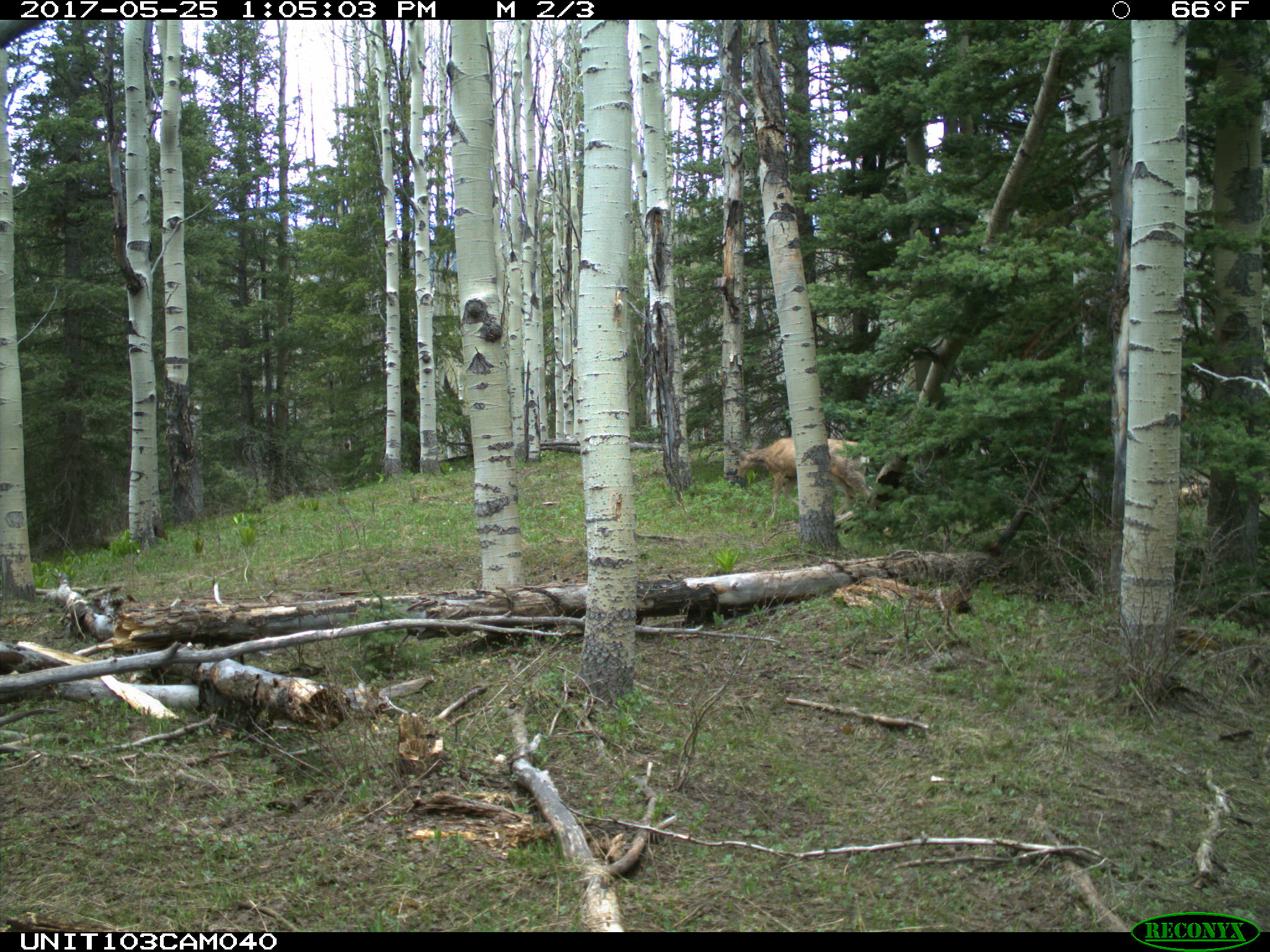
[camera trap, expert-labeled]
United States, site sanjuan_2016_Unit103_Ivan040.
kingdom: Animalia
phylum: Chordata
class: Mammalia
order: Artiodactyla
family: Cervidae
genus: Odocoileus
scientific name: Odocoileus hemionus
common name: mule deer